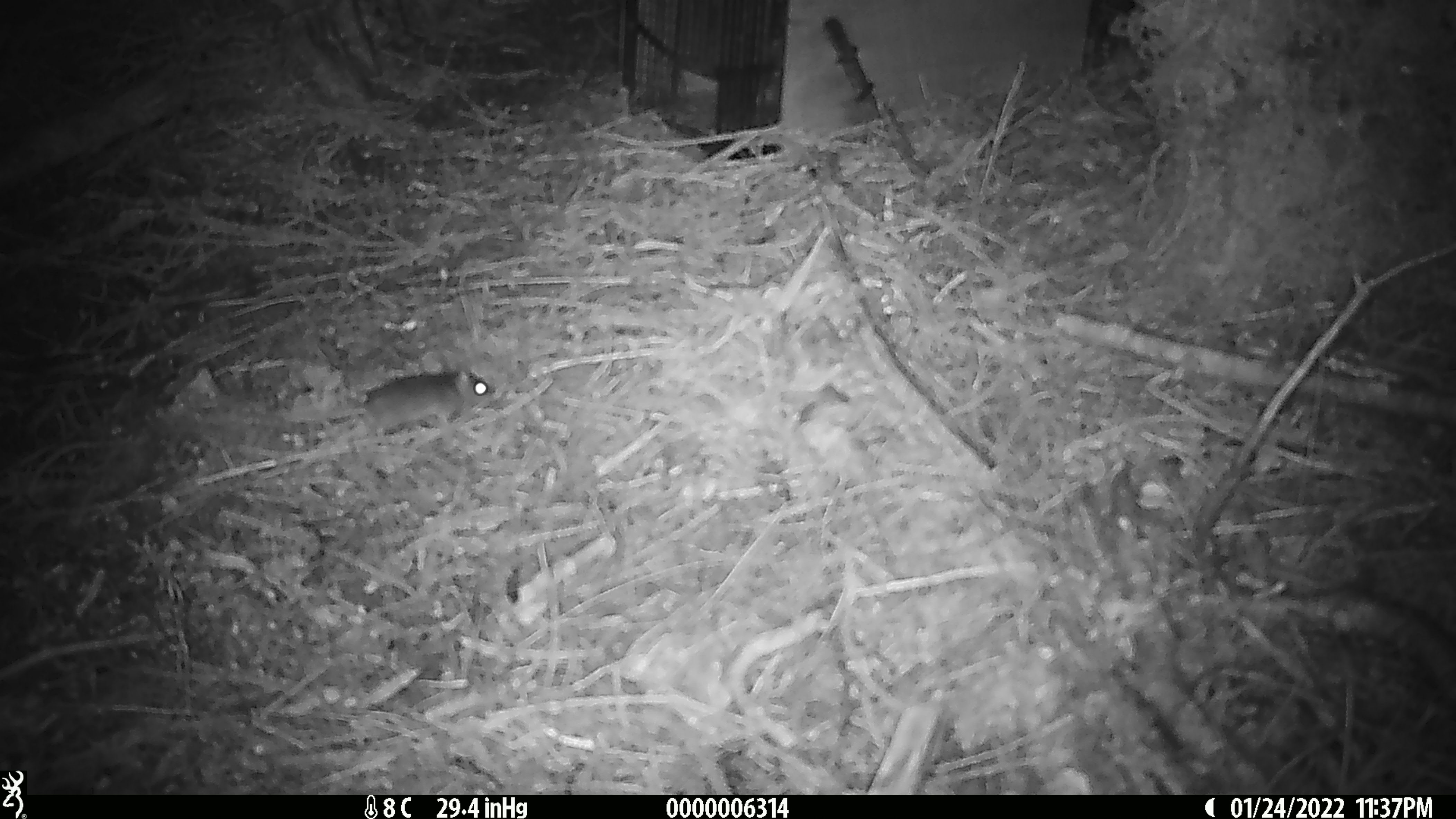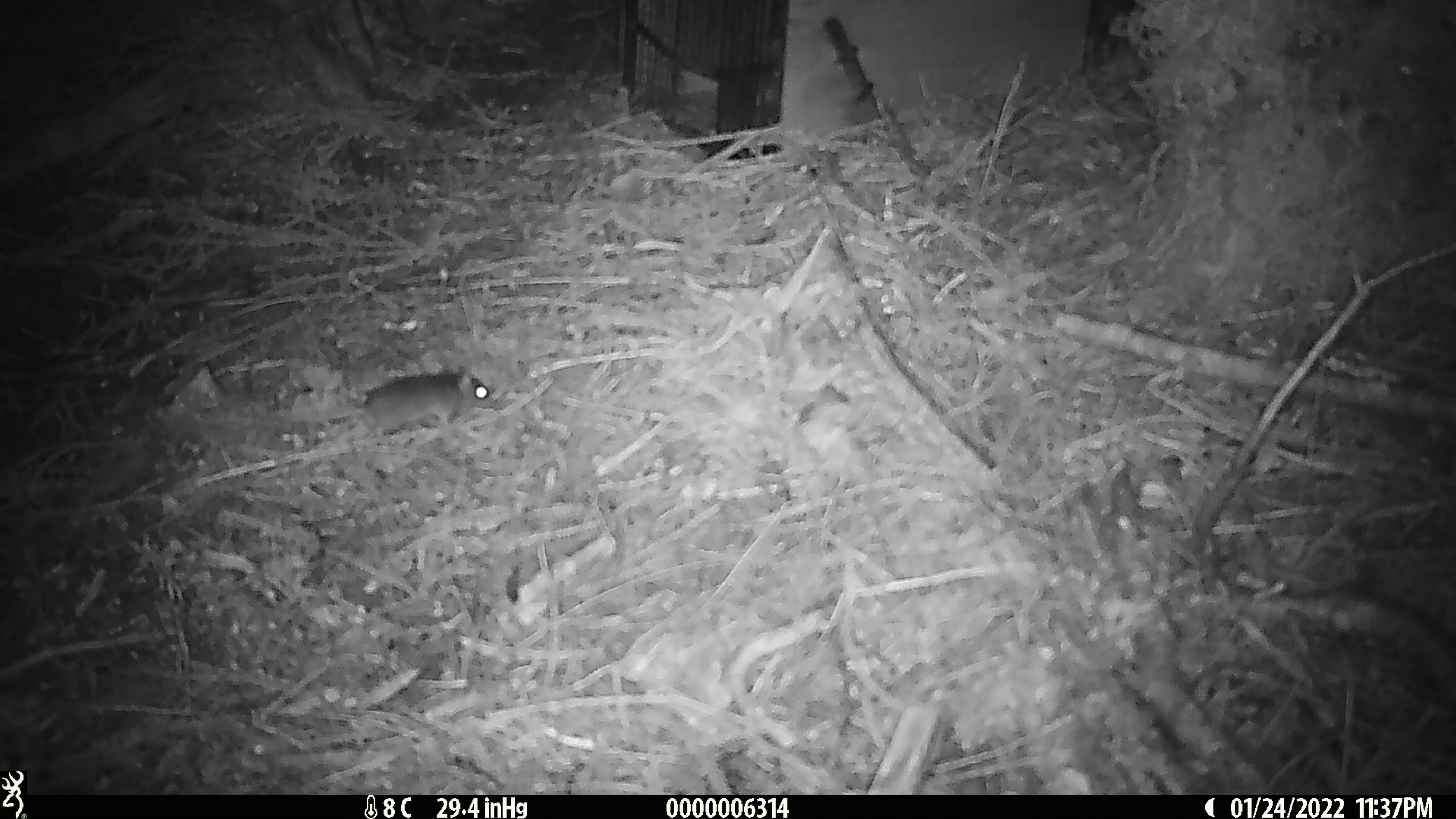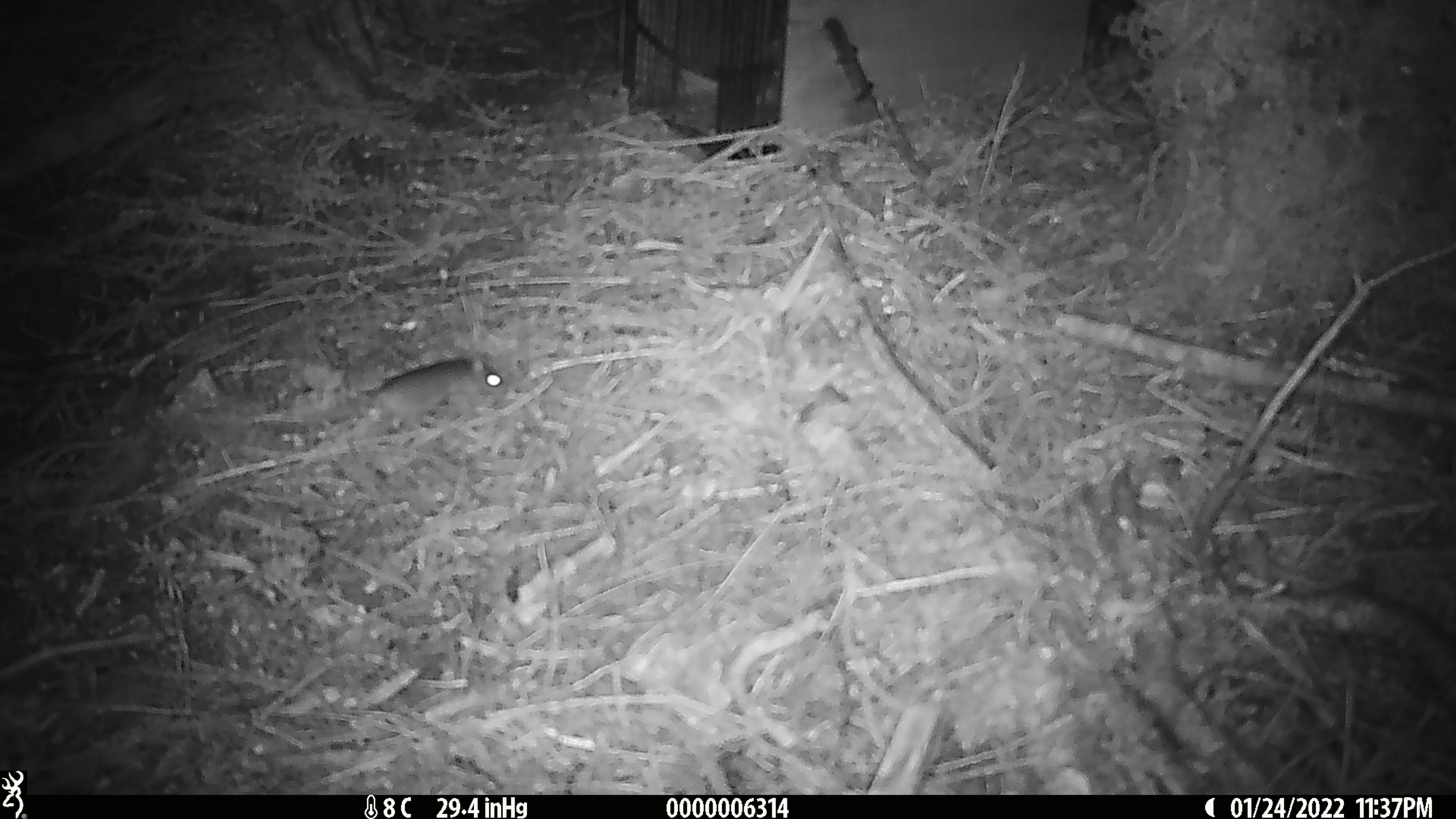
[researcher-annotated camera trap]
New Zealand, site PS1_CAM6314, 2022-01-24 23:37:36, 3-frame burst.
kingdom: Animalia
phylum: Chordata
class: Mammalia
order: Rodentia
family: Muridae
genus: Mus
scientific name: Mus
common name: mouse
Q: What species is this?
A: Mouse (Mus).